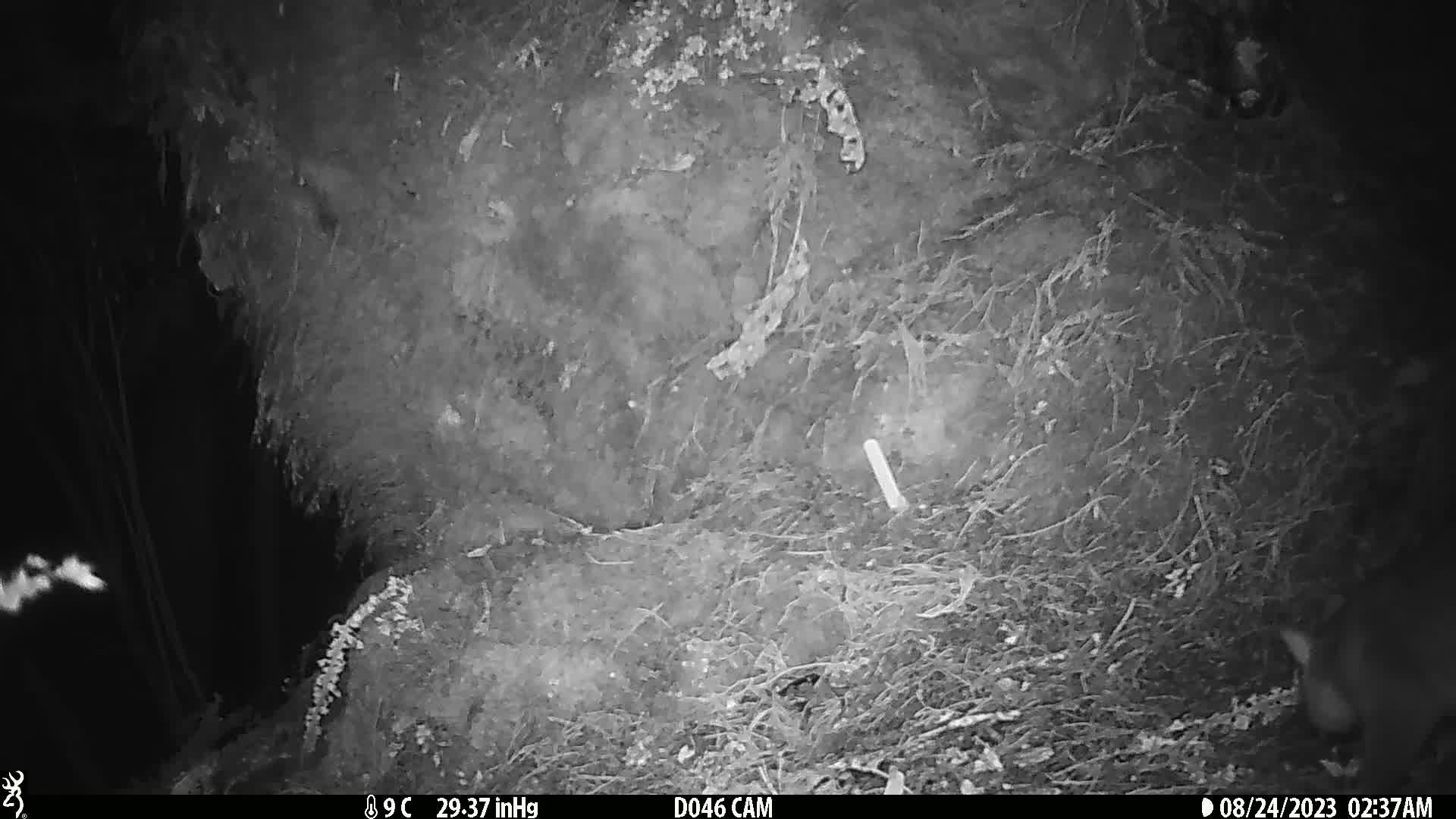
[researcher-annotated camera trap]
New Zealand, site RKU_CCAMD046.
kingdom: Animalia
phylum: Chordata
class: Mammalia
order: Diprotodontia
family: Phalangeridae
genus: Trichosurus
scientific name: Trichosurus vulpecula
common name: common brushtail possum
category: possum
Possum (common brushtail possum) (Trichosurus vulpecula).